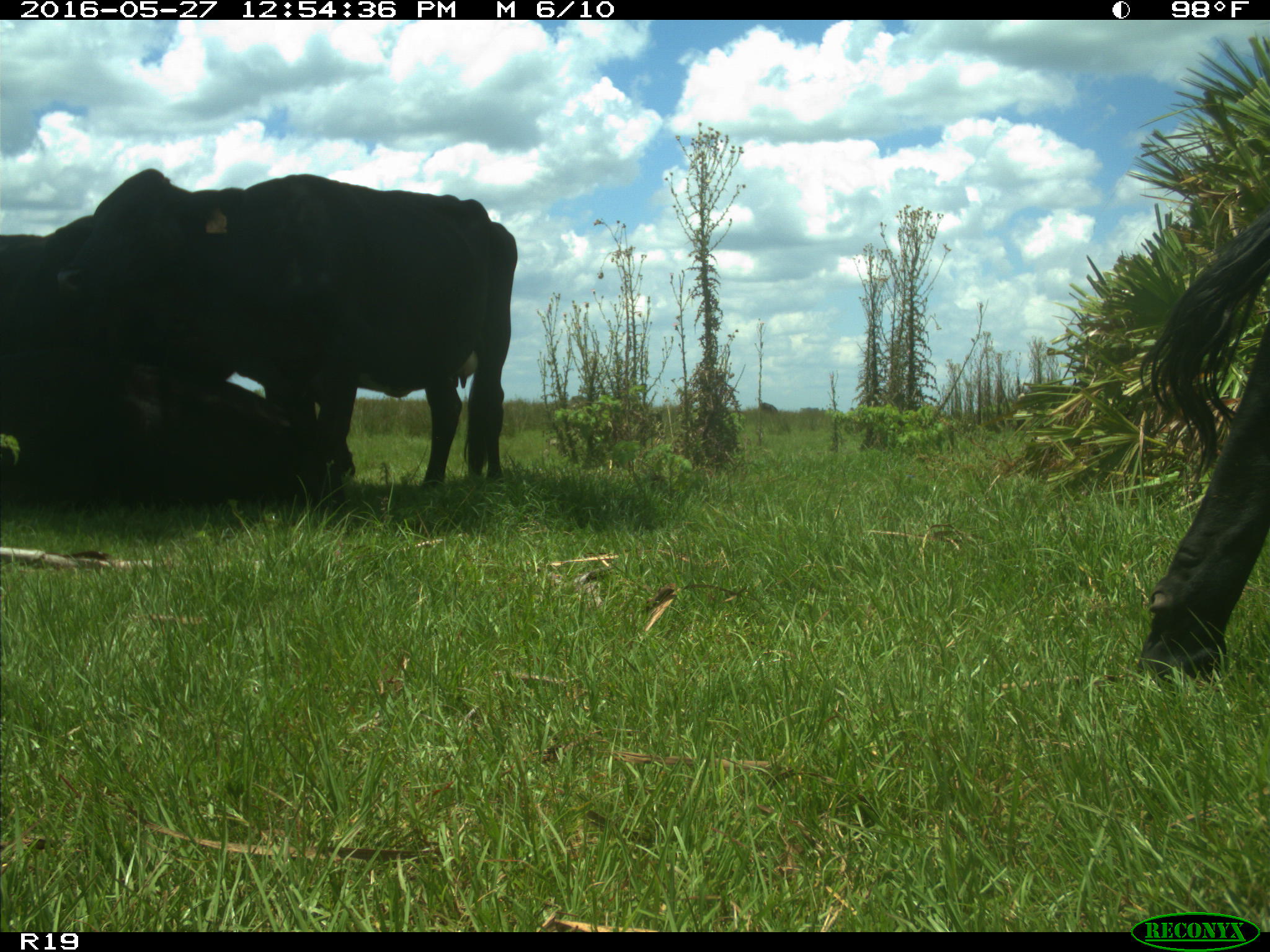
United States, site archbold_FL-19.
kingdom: Animalia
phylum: Chordata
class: Mammalia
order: Artiodactyla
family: Bovidae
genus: Bos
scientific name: Bos taurus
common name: domestic cow